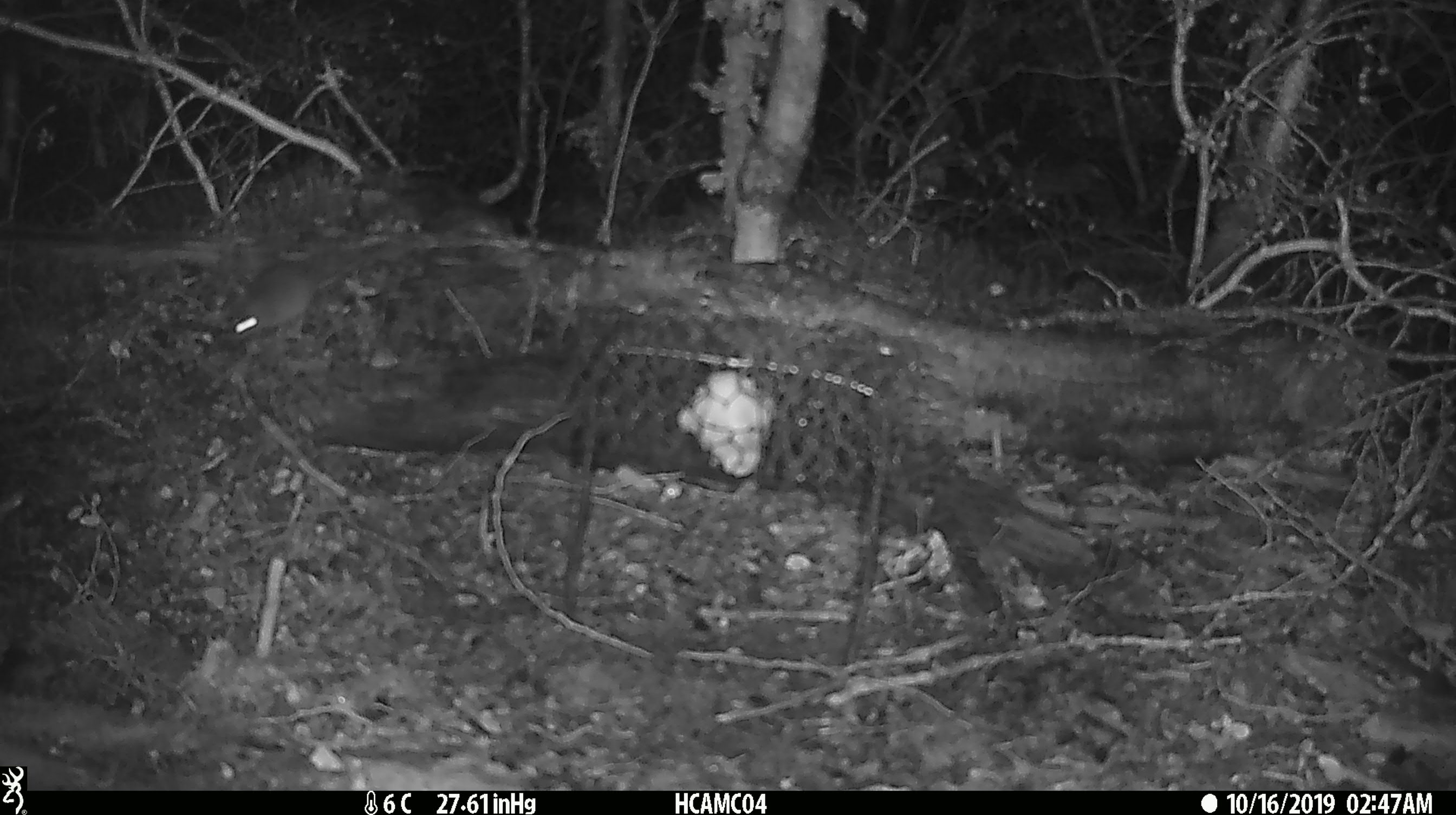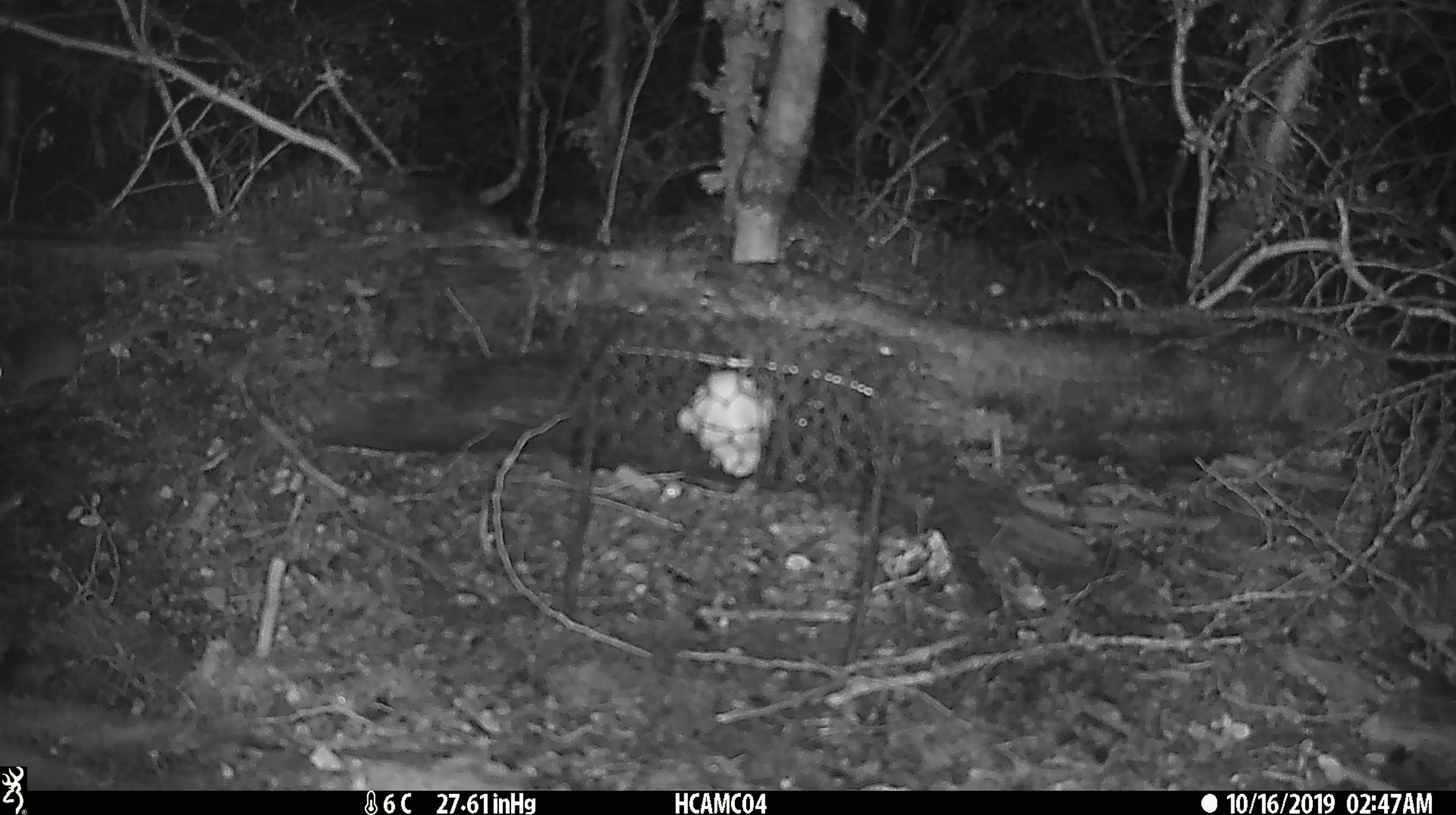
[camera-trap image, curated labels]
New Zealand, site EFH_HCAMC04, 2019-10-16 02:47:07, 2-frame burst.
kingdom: Animalia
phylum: Chordata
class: Mammalia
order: Rodentia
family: Muridae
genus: Mus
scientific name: Mus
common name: mouse